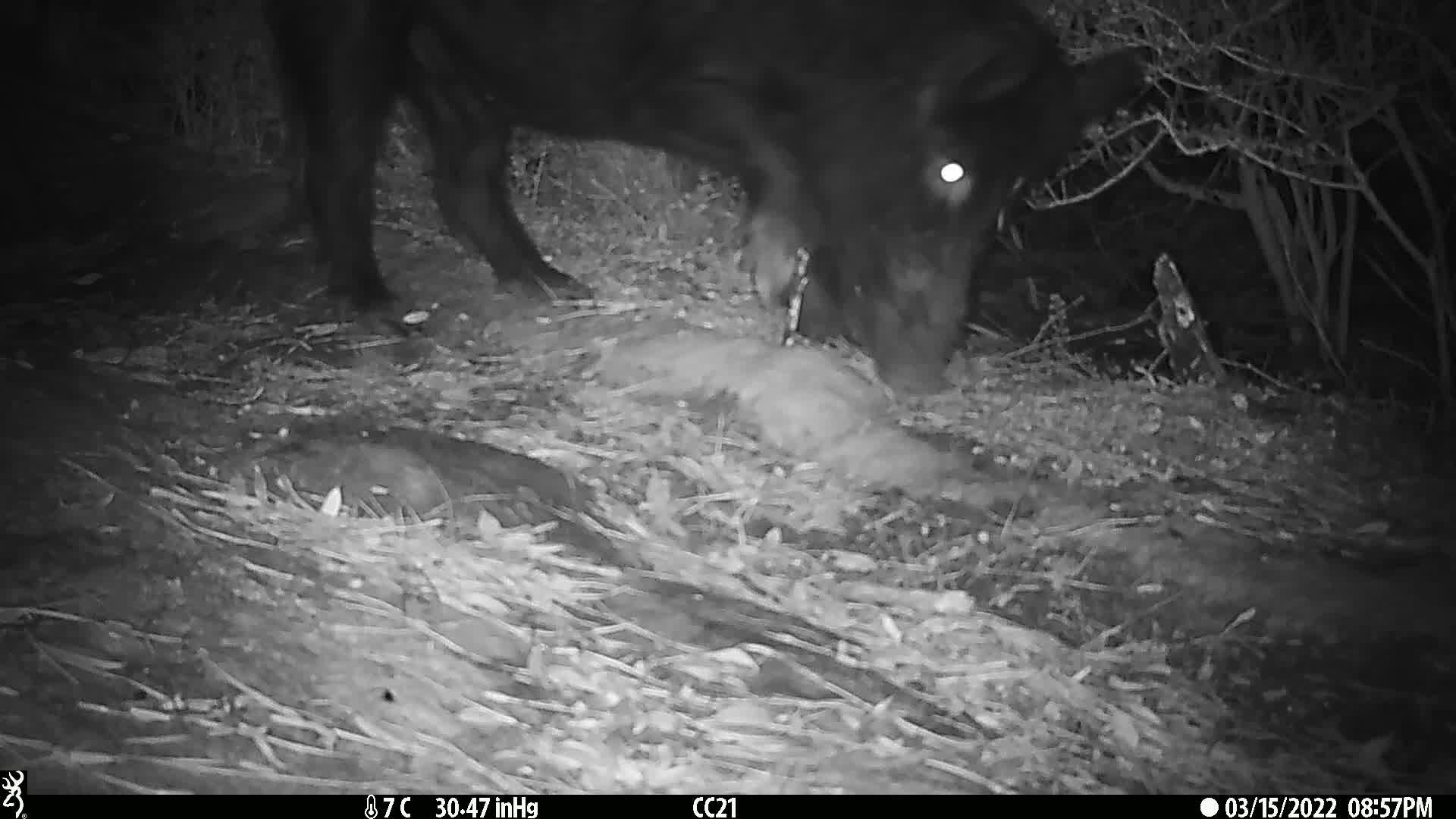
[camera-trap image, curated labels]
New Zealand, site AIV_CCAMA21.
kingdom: Animalia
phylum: Chordata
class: Mammalia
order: Artiodactyla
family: Suidae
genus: Sus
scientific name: Sus scrofa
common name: pig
Pig (Sus scrofa).